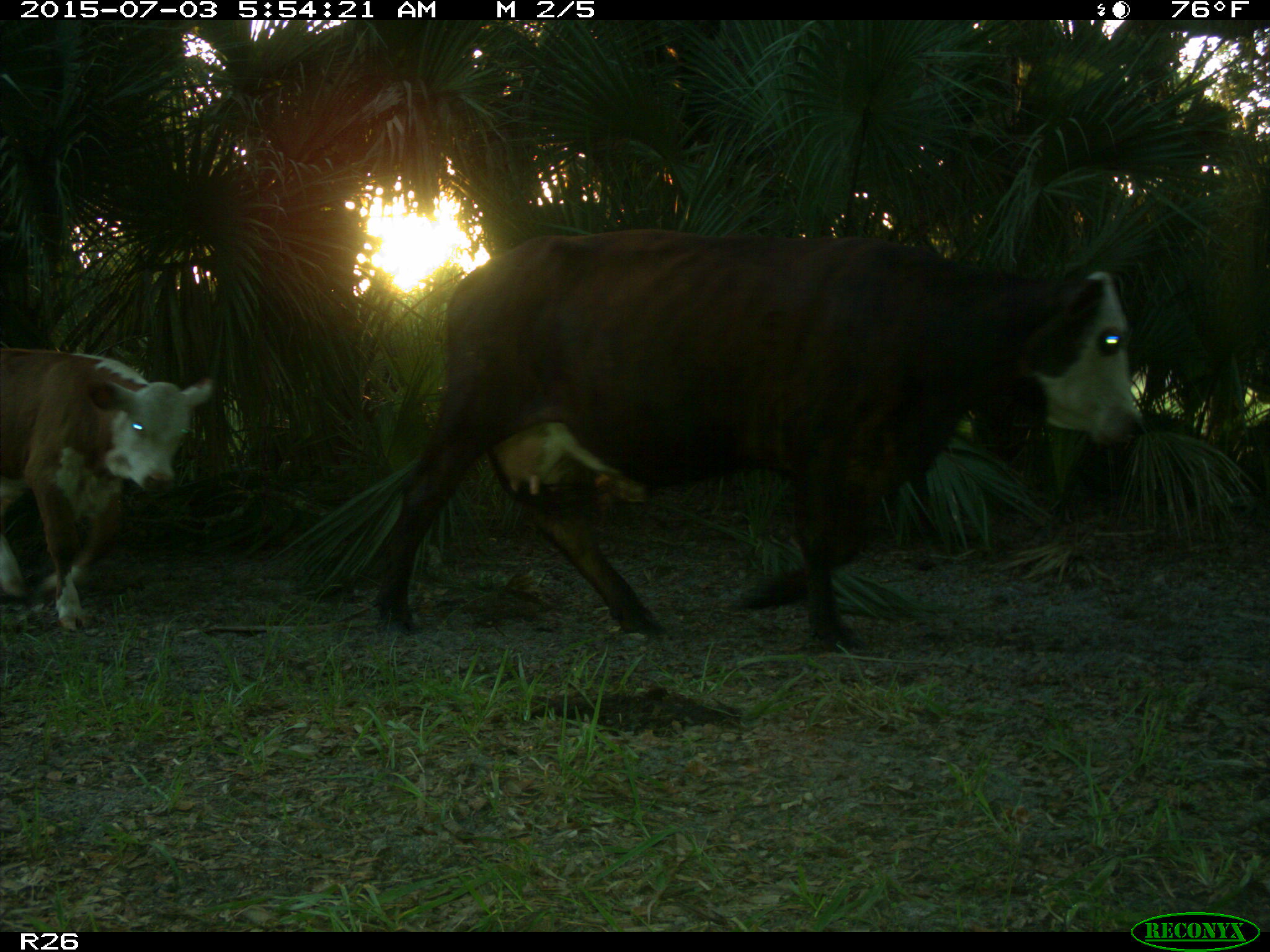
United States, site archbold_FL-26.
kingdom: Animalia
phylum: Chordata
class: Mammalia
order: Artiodactyla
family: Bovidae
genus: Bos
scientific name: Bos taurus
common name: domestic cow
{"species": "Bos taurus (domestic cow)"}